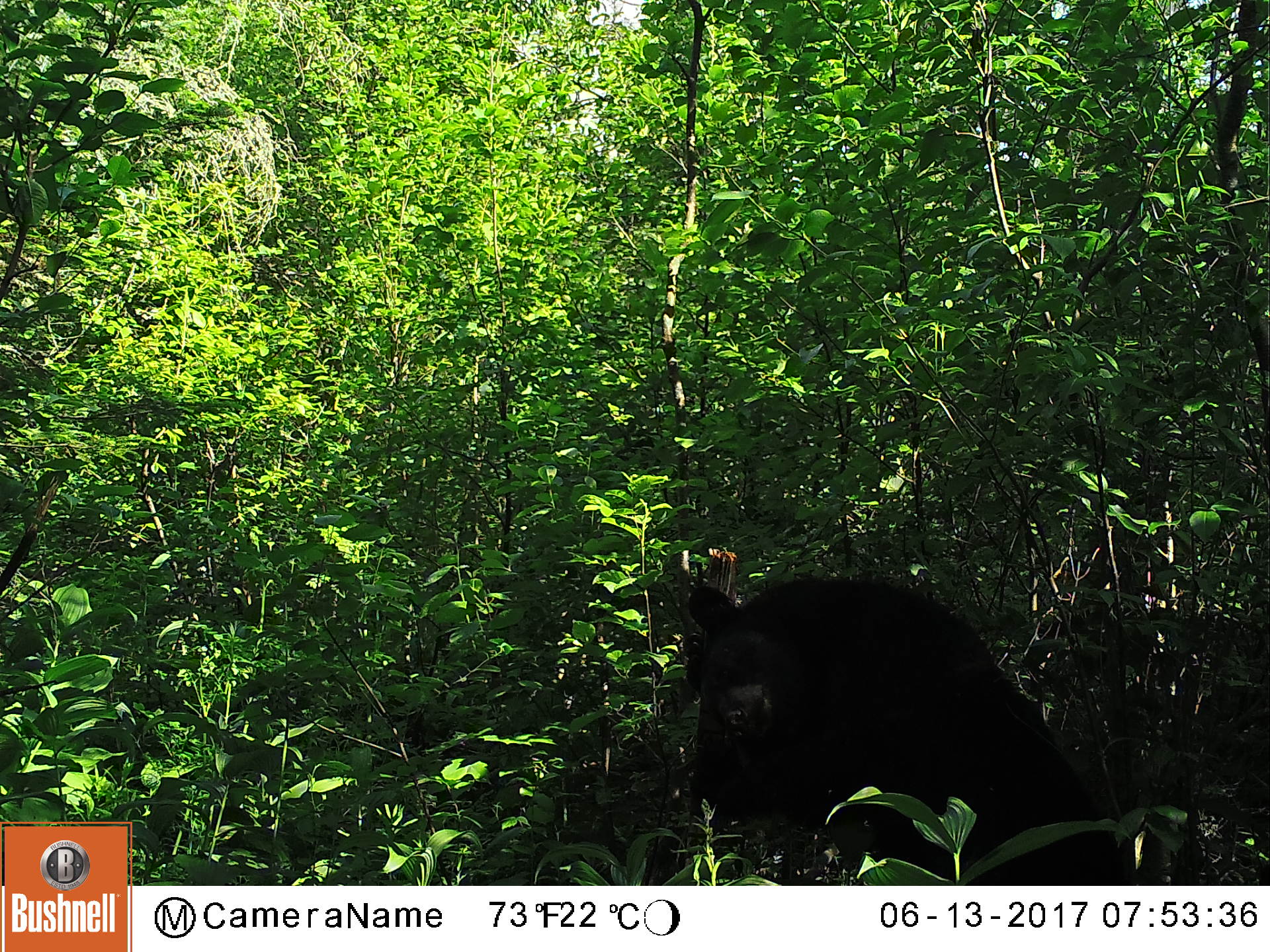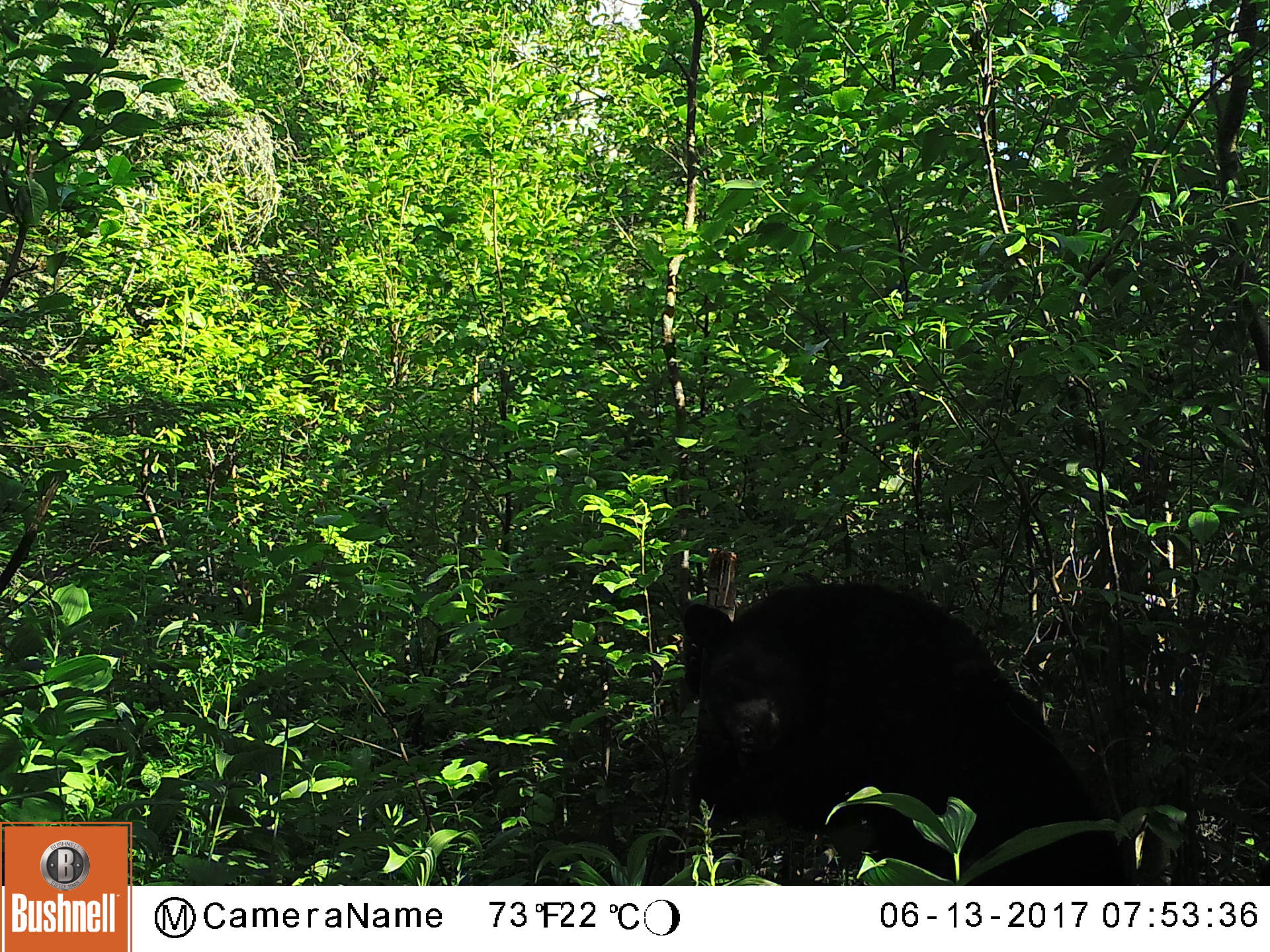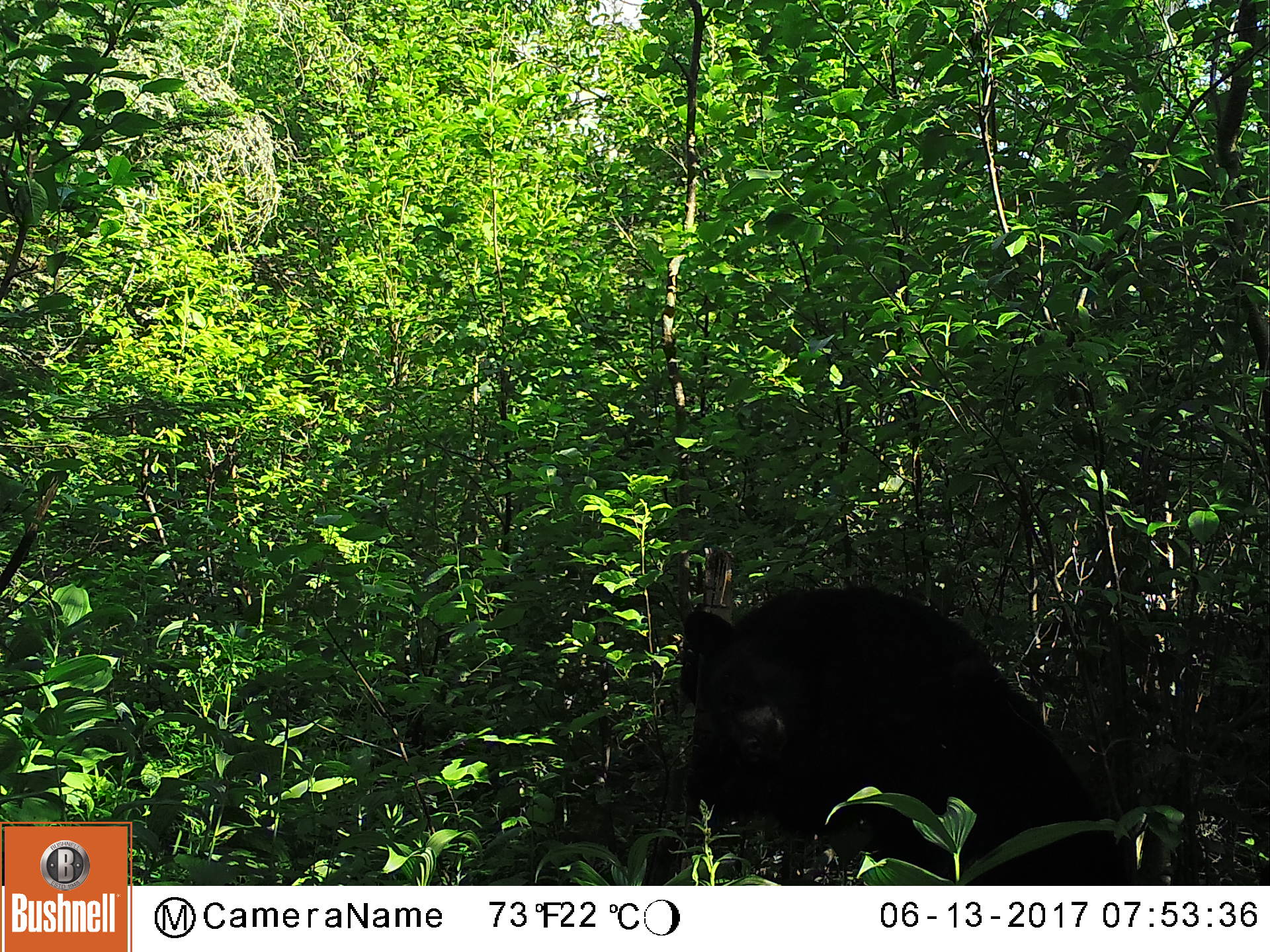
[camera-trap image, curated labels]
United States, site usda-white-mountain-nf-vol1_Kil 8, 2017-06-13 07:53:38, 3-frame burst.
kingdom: Animalia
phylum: Chordata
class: Mammalia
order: Carnivora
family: Ursidae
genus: Ursus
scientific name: Ursus americanus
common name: black bear